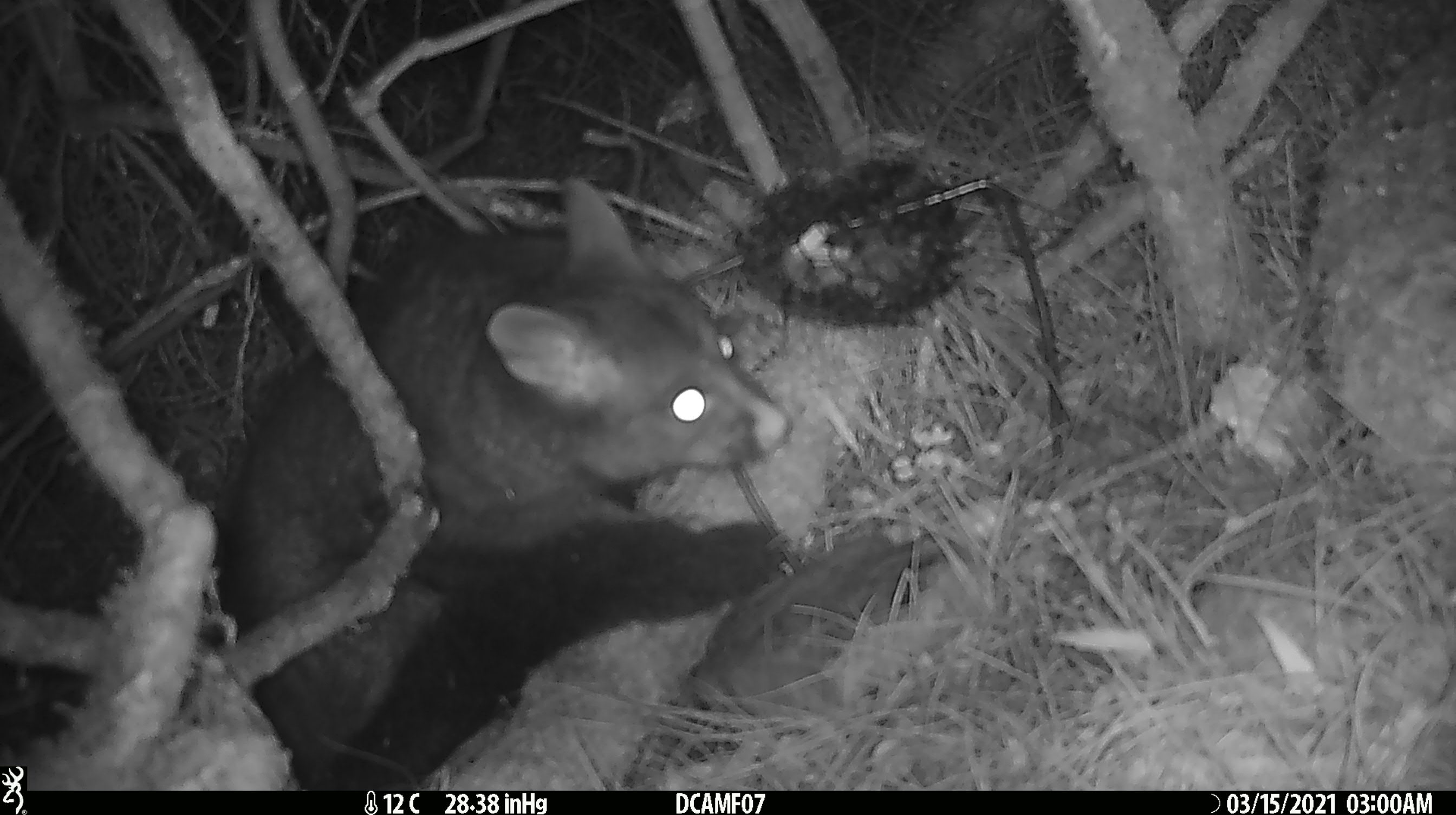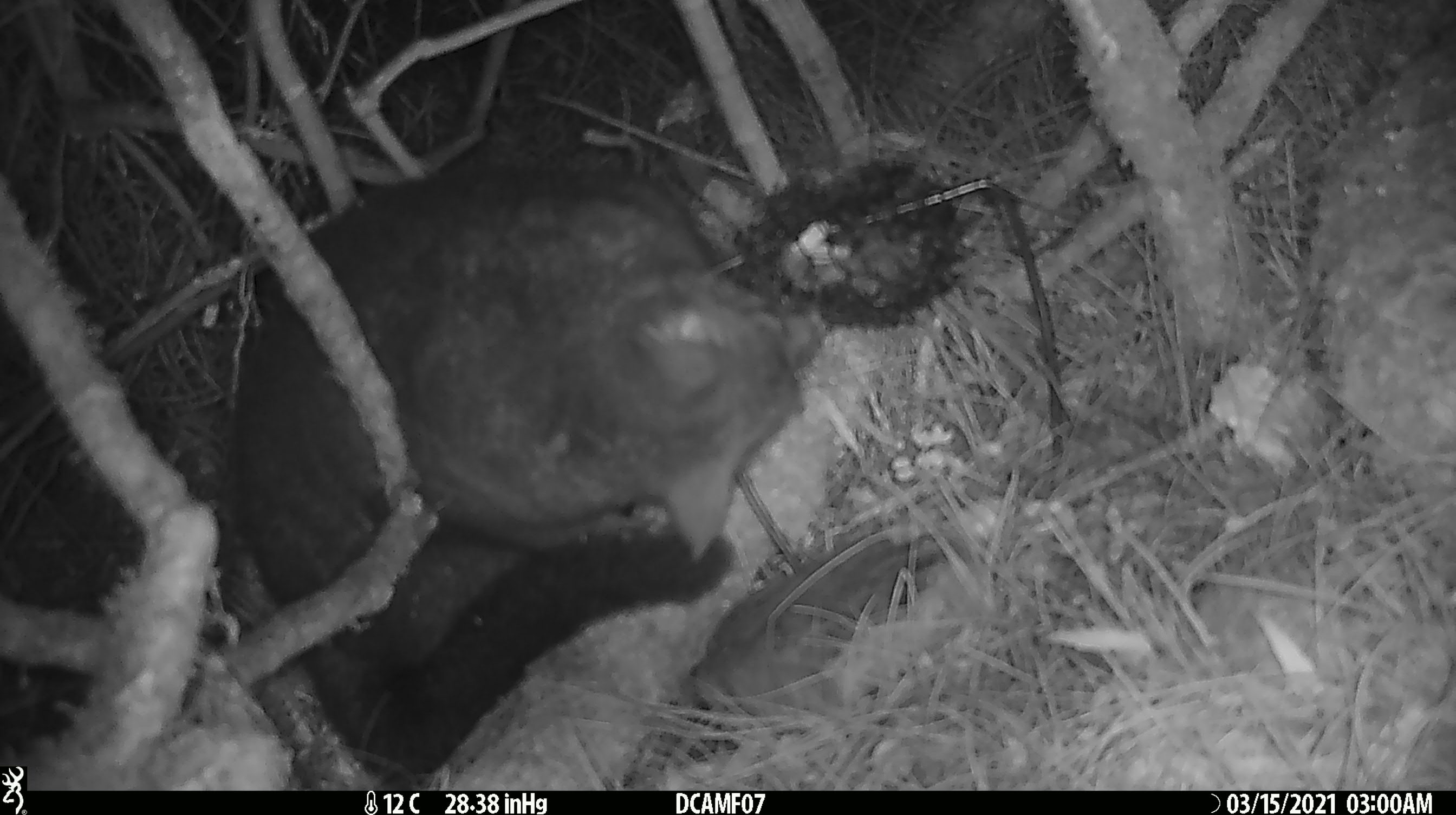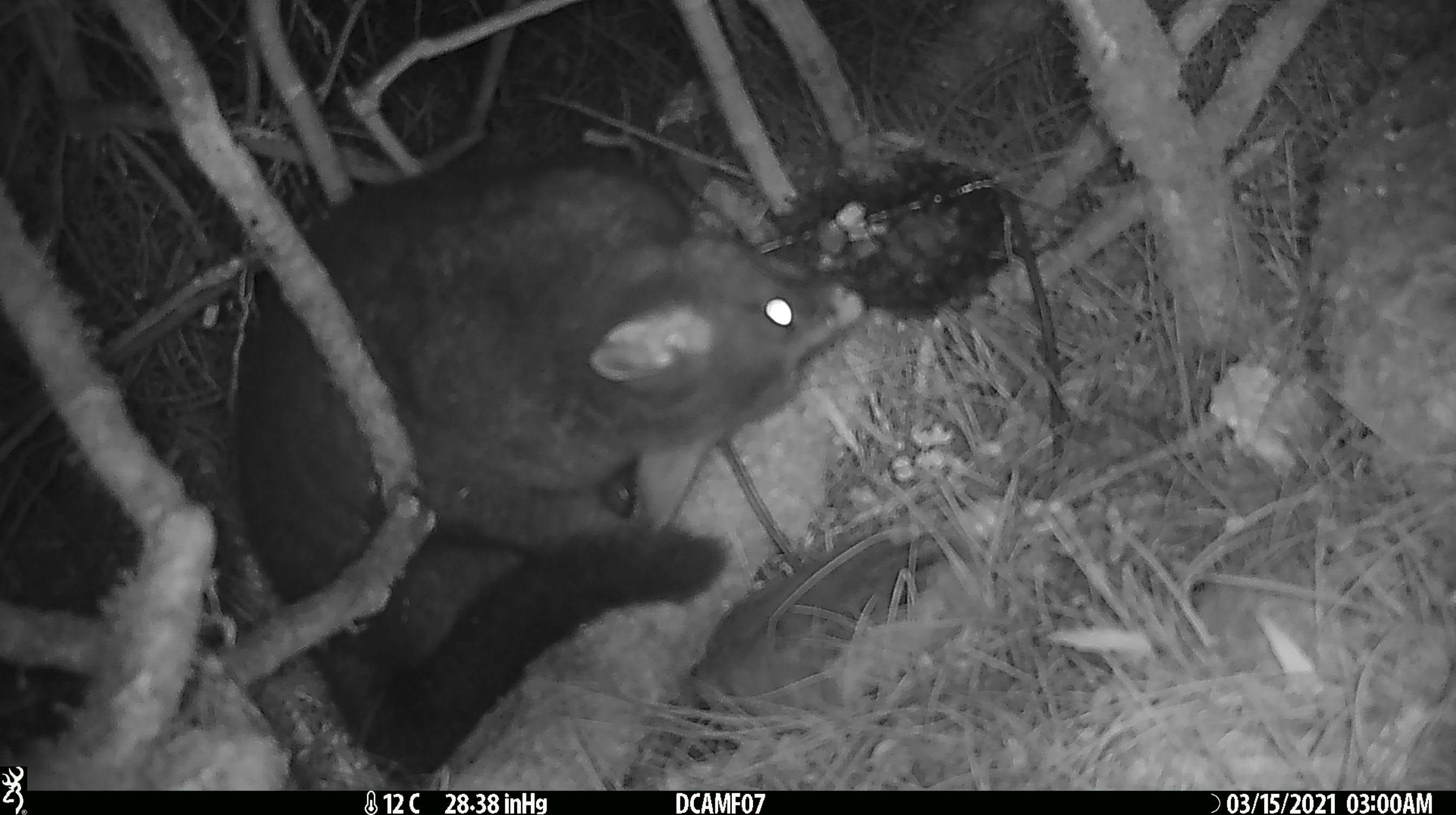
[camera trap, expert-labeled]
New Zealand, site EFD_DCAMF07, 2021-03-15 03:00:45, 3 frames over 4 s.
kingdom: Animalia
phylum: Chordata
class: Mammalia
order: Diprotodontia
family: Phalangeridae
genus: Trichosurus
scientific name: Trichosurus vulpecula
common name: common brushtail possum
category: possum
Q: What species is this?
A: Possum (common brushtail possum) (Trichosurus vulpecula).